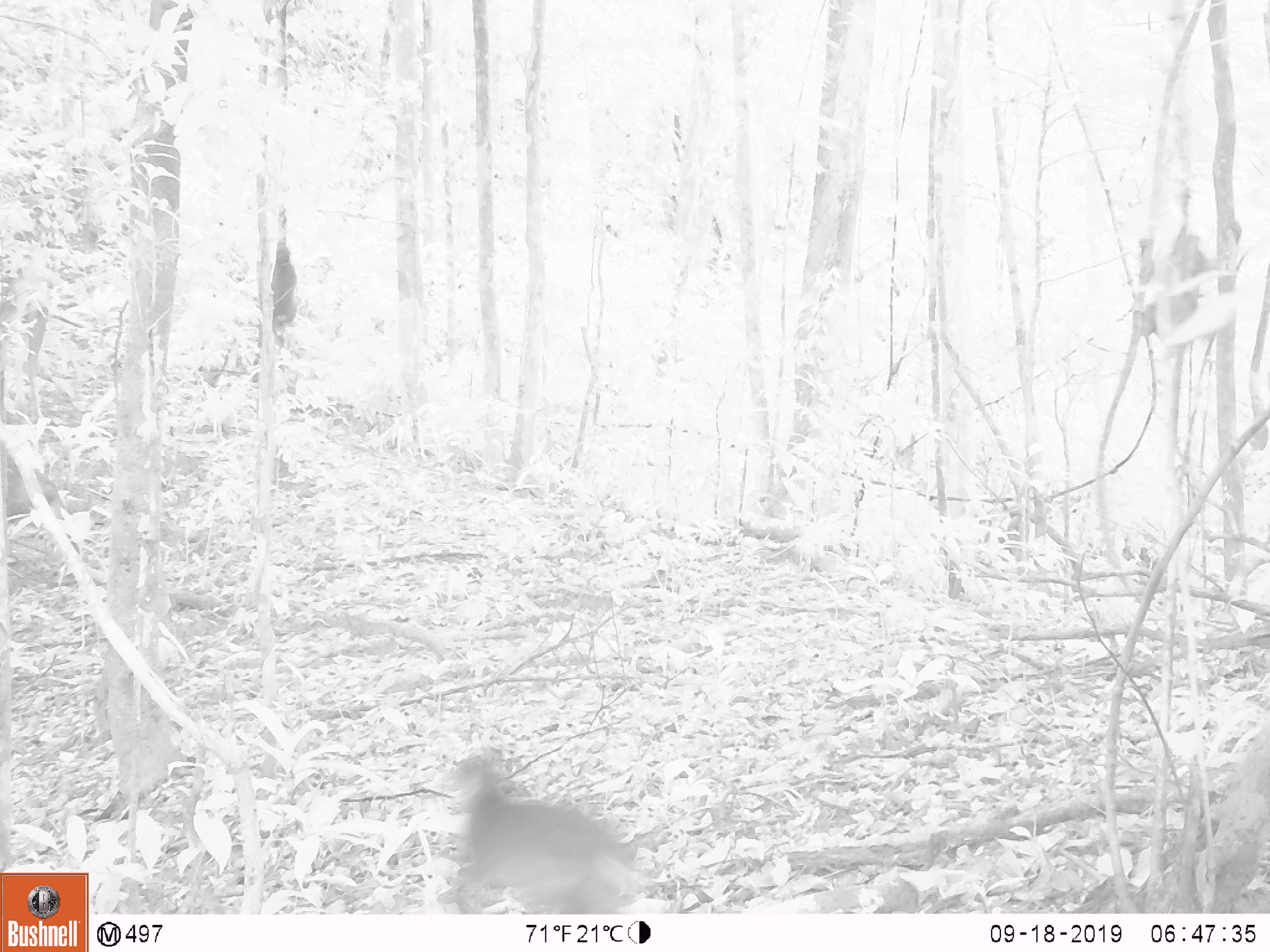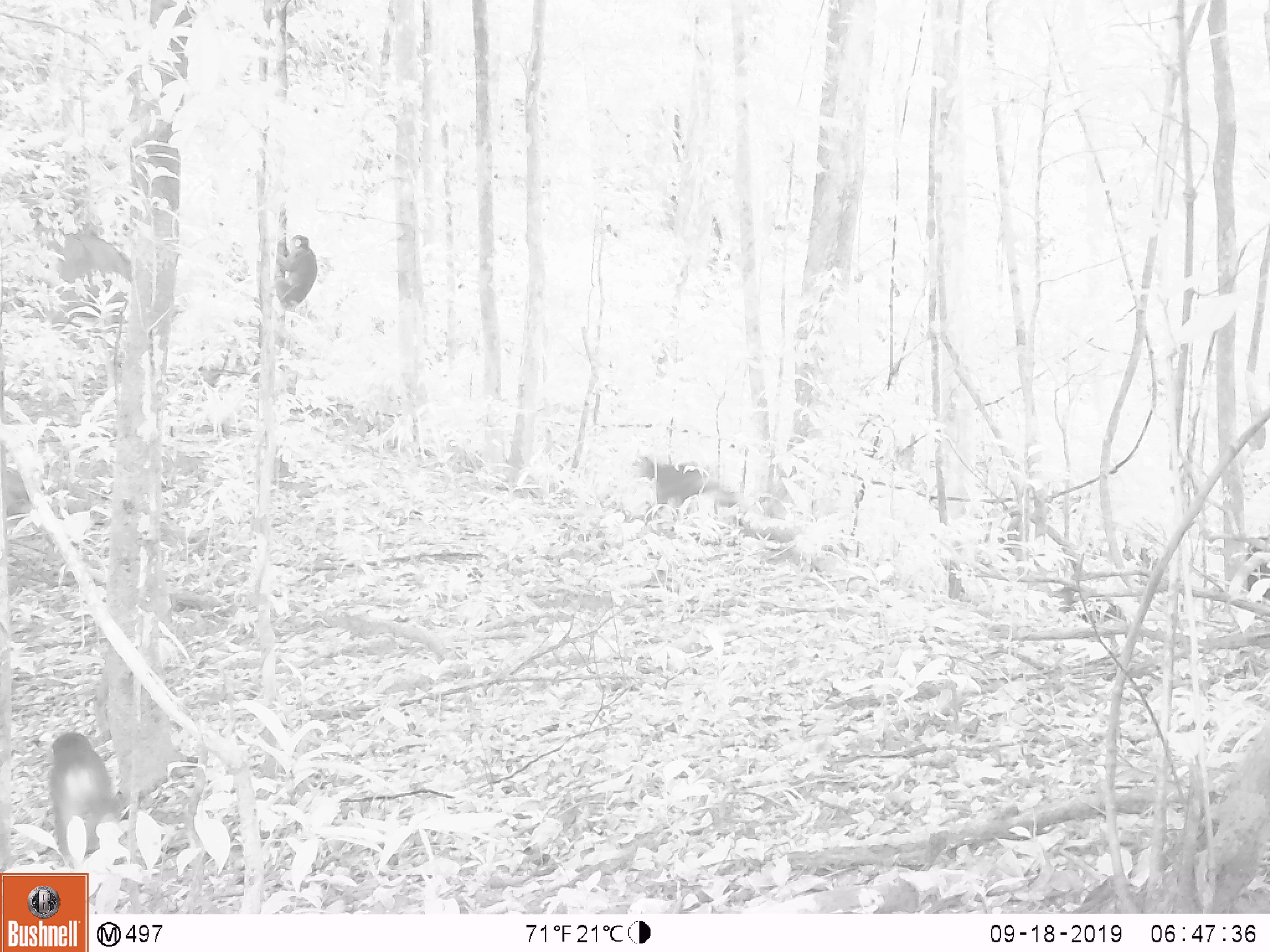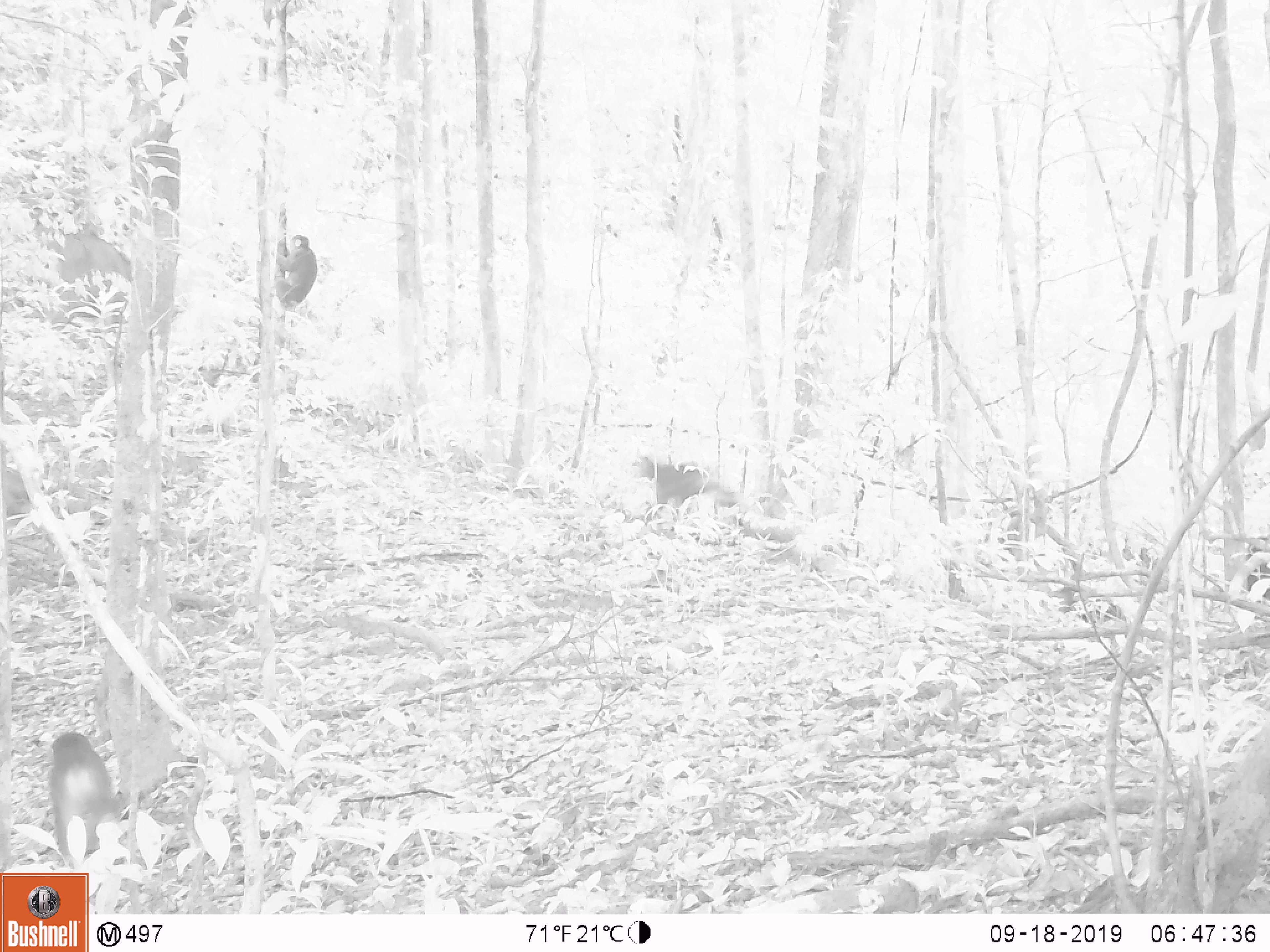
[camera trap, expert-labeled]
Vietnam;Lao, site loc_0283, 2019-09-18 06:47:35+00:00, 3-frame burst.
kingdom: Animalia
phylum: Chordata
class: Mammalia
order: Primates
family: Cercopithecidae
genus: Macaca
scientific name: Macaca arctoides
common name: stump-tailed macaque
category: stump tailed macaque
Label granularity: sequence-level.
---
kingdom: Animalia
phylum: Chordata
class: Mammalia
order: Artiodactyla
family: Cervidae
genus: Rusa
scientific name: Rusa unicolor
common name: sambar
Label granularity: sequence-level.